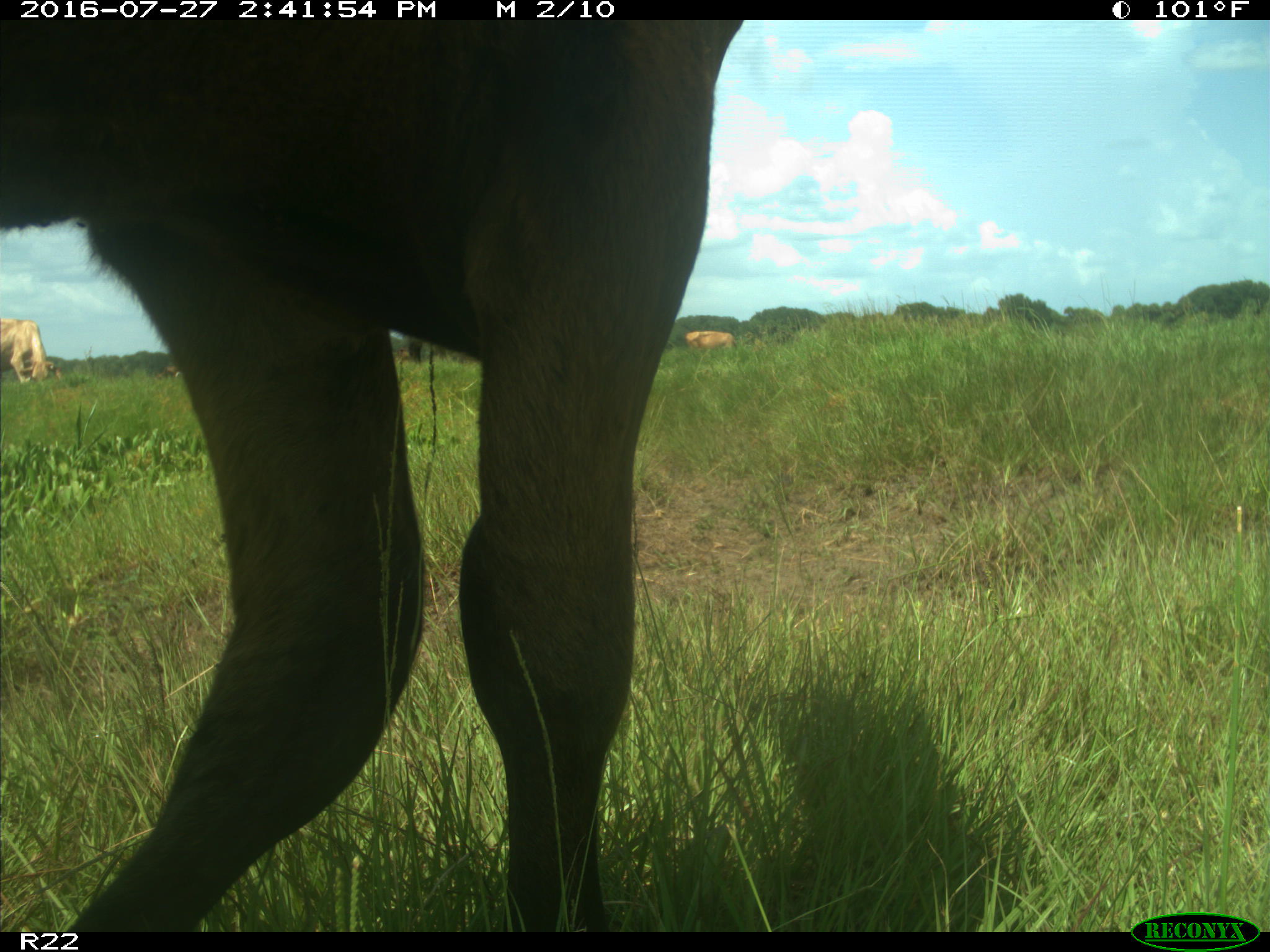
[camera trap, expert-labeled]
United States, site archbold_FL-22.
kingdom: Animalia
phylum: Chordata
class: Mammalia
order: Artiodactyla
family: Bovidae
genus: Bos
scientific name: Bos taurus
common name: domestic cow